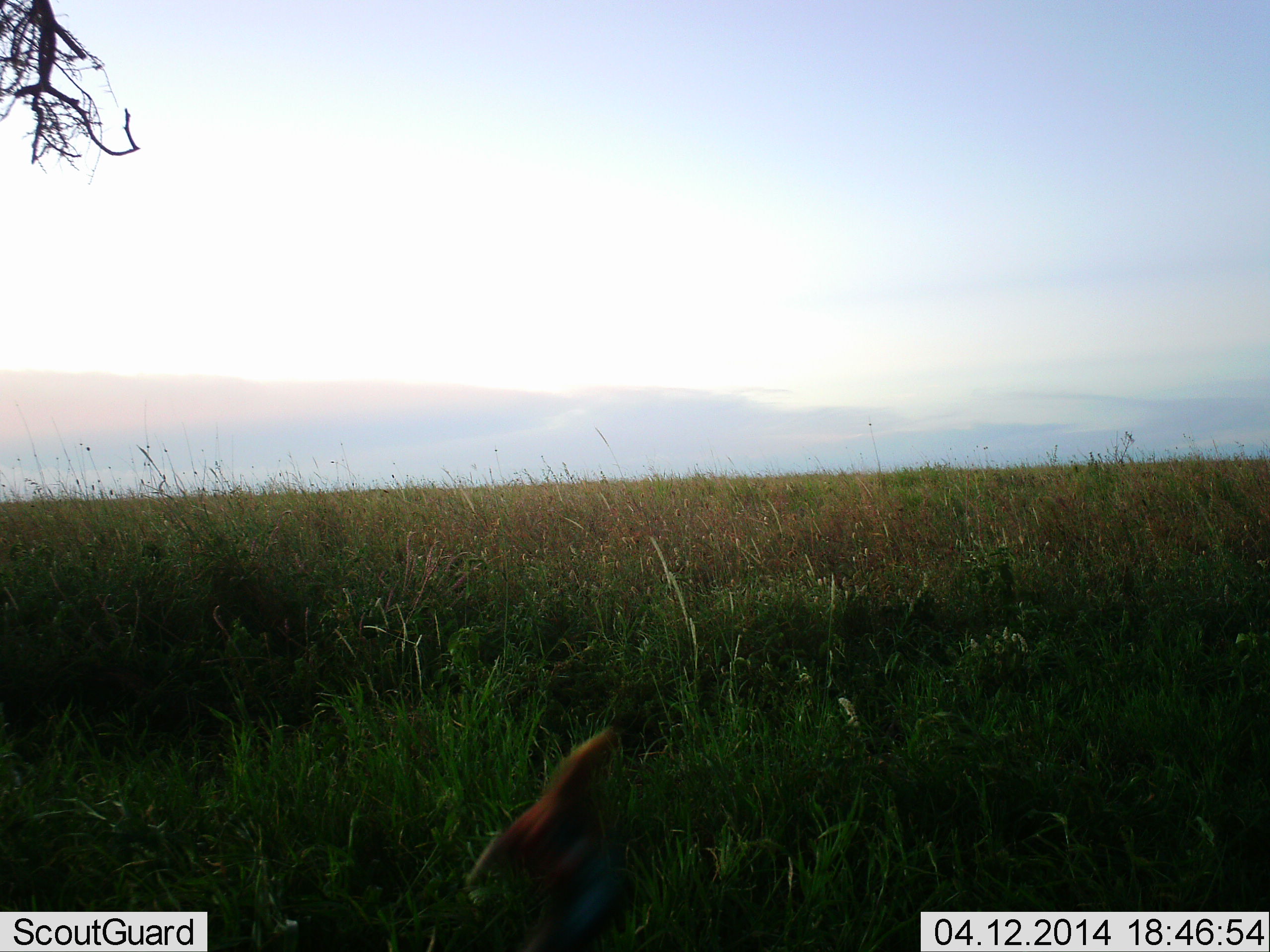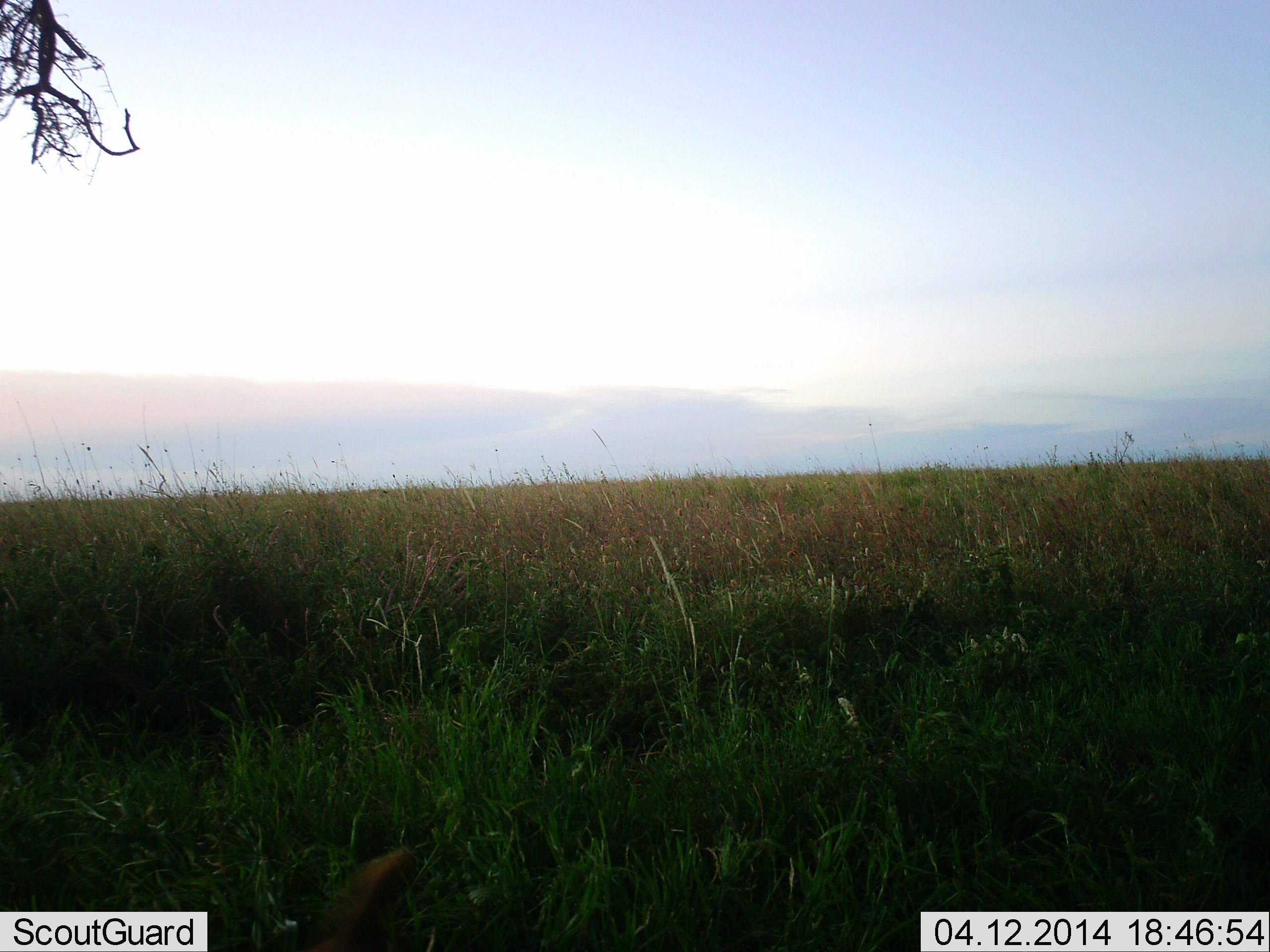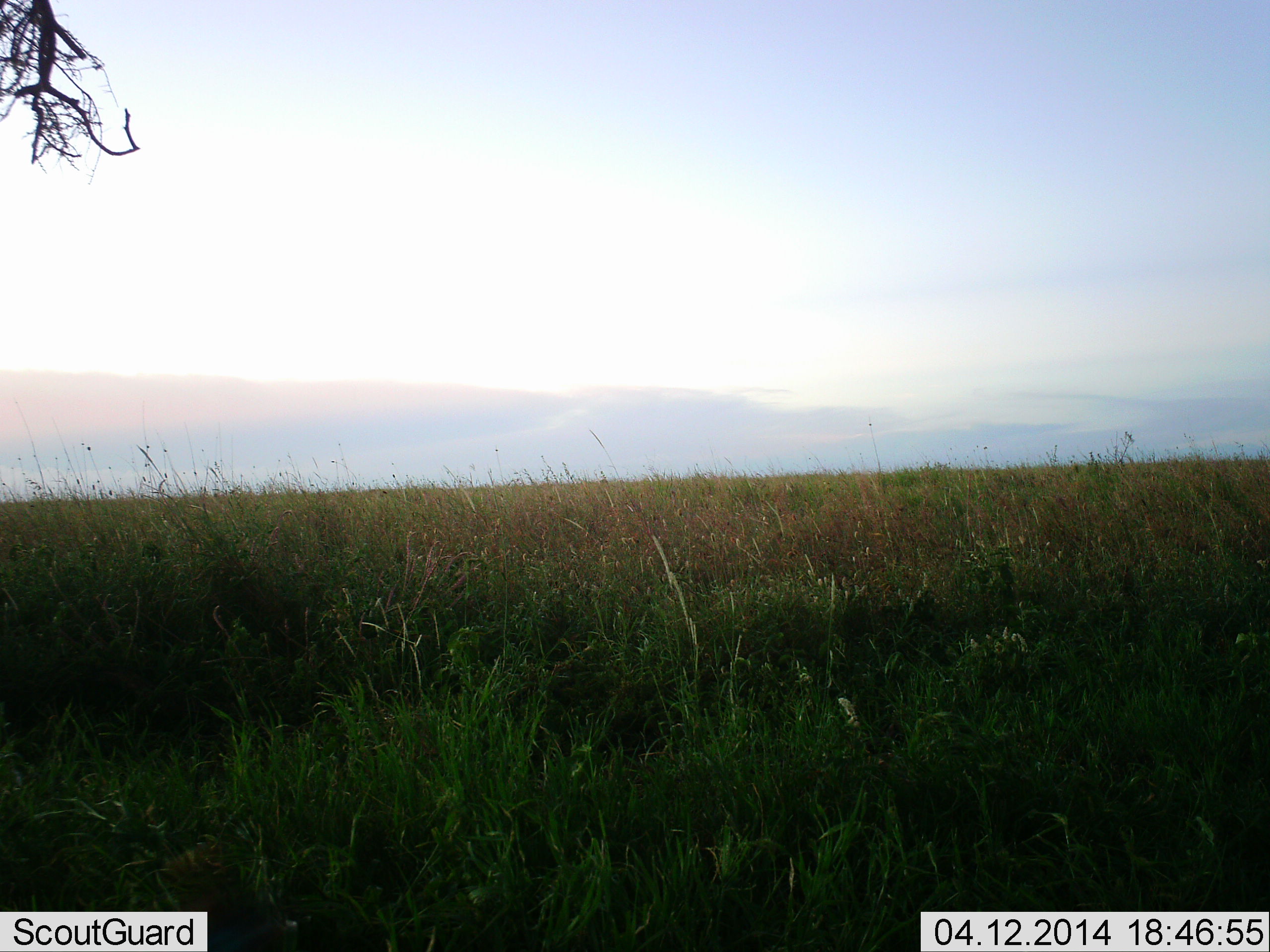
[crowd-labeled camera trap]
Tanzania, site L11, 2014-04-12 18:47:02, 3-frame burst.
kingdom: Animalia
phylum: Chordata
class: Aves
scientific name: Aves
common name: bird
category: otherbird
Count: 1.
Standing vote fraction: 0%.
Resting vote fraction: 0%.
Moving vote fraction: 100%.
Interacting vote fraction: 0%.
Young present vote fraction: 0%.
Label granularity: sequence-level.